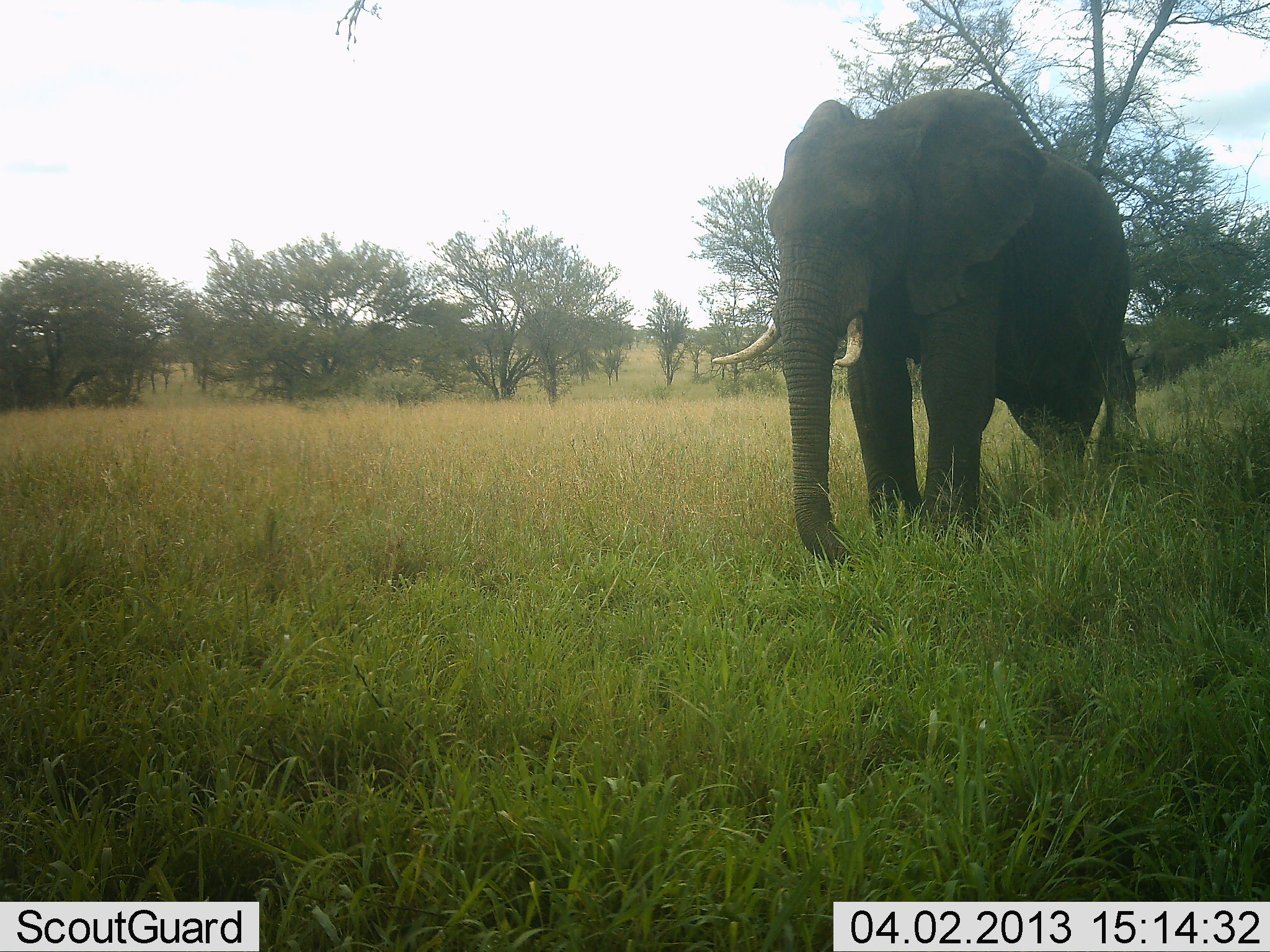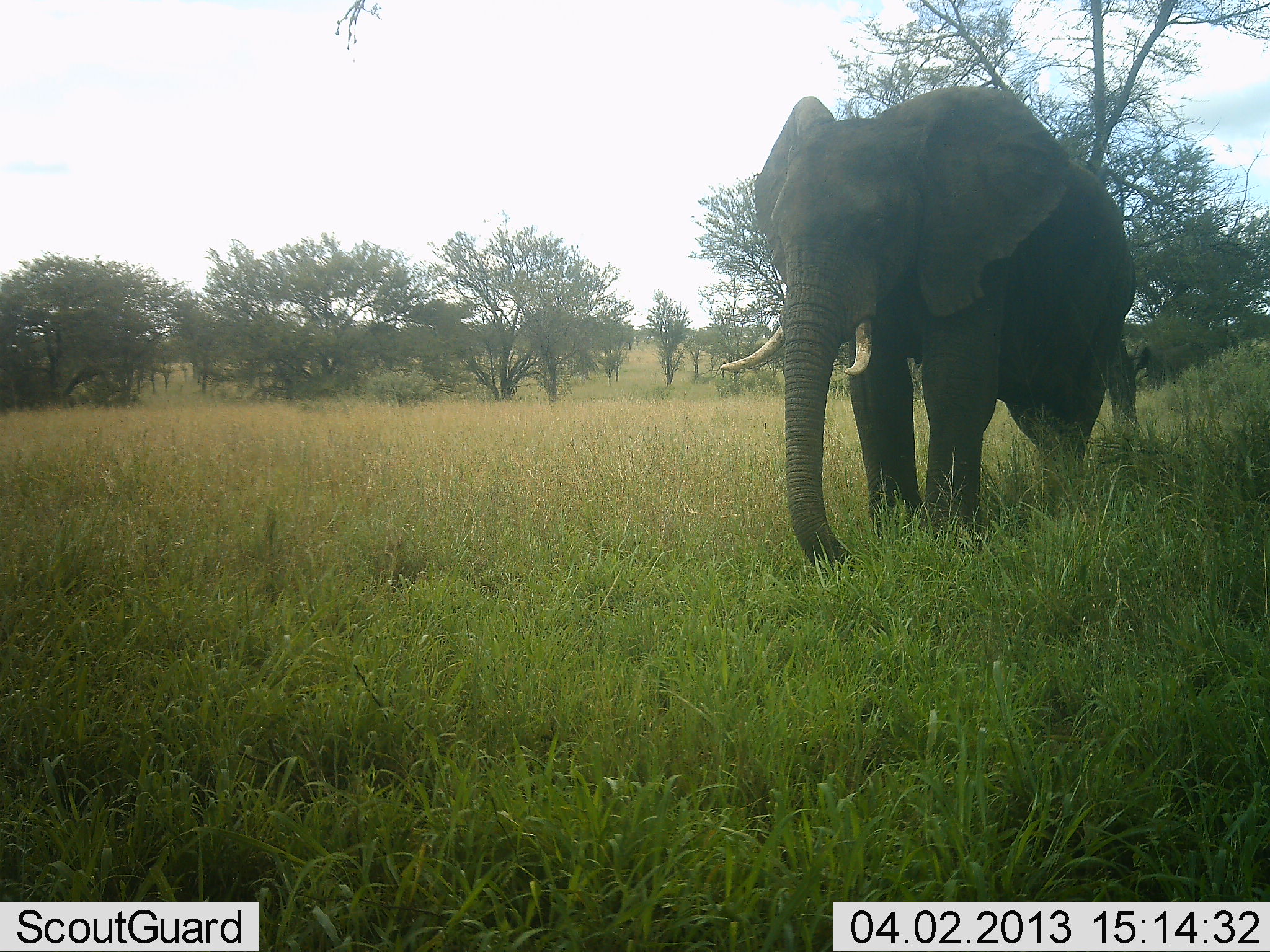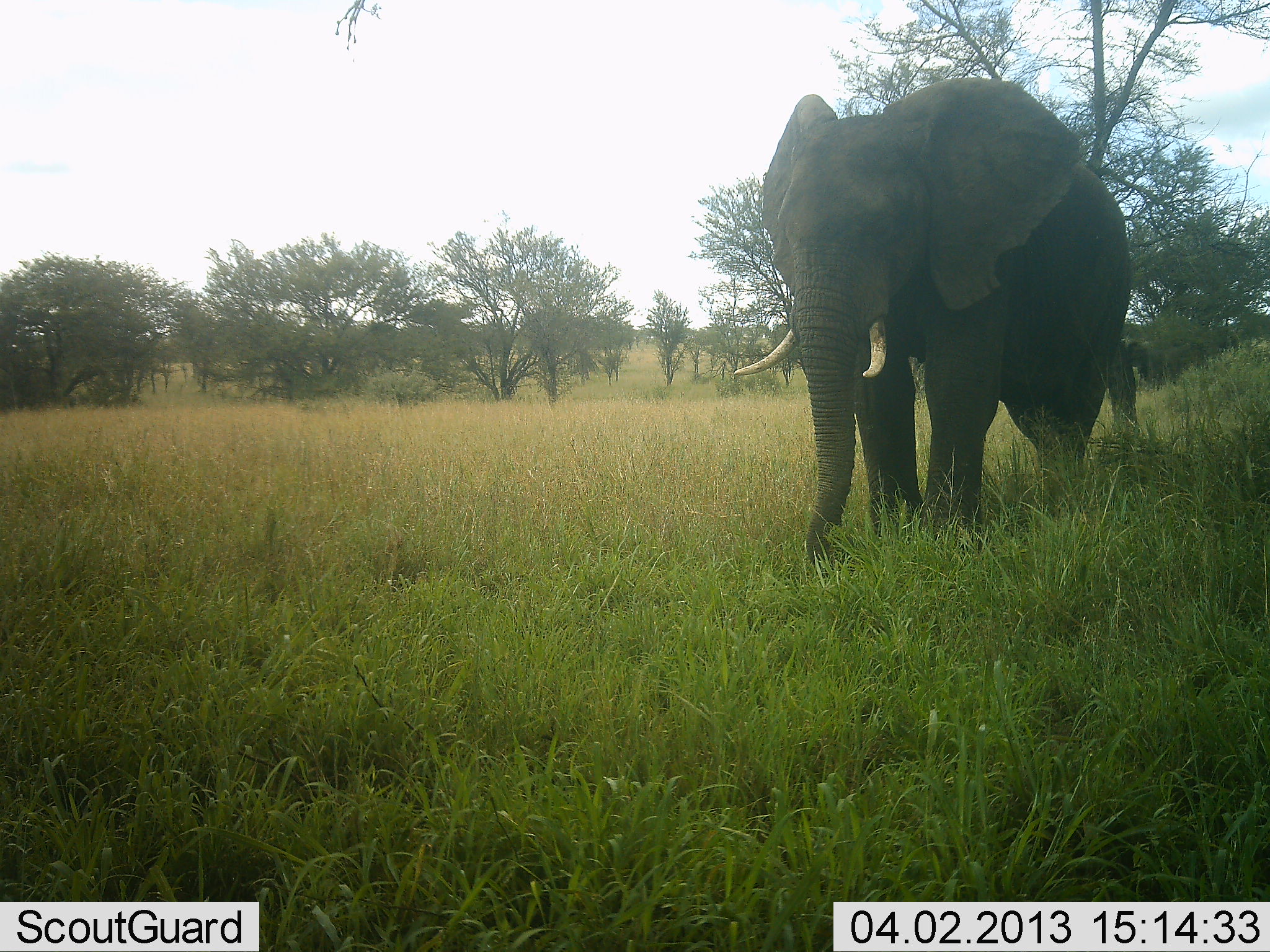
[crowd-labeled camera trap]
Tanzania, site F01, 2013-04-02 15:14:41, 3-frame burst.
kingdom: Animalia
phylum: Chordata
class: Mammalia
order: Proboscidea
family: Elephantidae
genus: Loxodonta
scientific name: Loxodonta africana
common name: african bush elephant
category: elephant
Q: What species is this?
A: Elephant (african bush elephant) (Loxodonta africana).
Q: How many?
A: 1.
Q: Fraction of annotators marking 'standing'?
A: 79%.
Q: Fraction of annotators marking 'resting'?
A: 2%.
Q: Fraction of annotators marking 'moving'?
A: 21%.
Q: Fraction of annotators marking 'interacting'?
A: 2%.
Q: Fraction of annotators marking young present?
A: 2%.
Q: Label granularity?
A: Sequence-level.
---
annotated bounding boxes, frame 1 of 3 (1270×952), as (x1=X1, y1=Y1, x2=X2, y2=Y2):
animal: (x1=713, y1=89, x2=1139, y2=571)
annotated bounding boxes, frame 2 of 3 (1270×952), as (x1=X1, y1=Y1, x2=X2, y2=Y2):
animal: (x1=719, y1=84, x2=1136, y2=573)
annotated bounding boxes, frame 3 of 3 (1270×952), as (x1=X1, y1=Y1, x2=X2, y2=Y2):
animal: (x1=735, y1=78, x2=1138, y2=568)